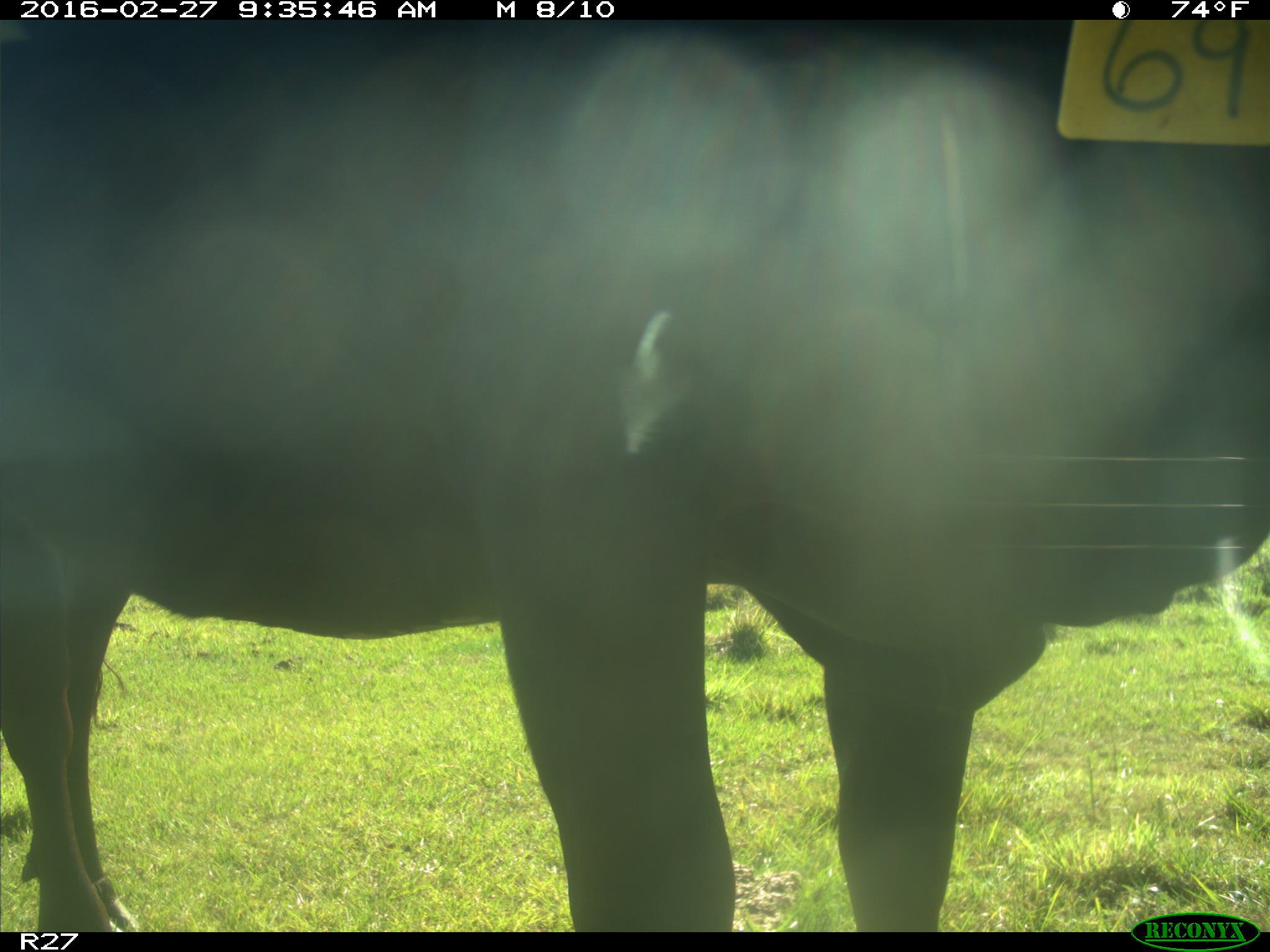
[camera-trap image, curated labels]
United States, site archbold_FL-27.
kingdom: Animalia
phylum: Chordata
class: Mammalia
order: Artiodactyla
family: Bovidae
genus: Bos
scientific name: Bos taurus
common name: domestic cow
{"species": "Bos taurus (domestic cow)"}